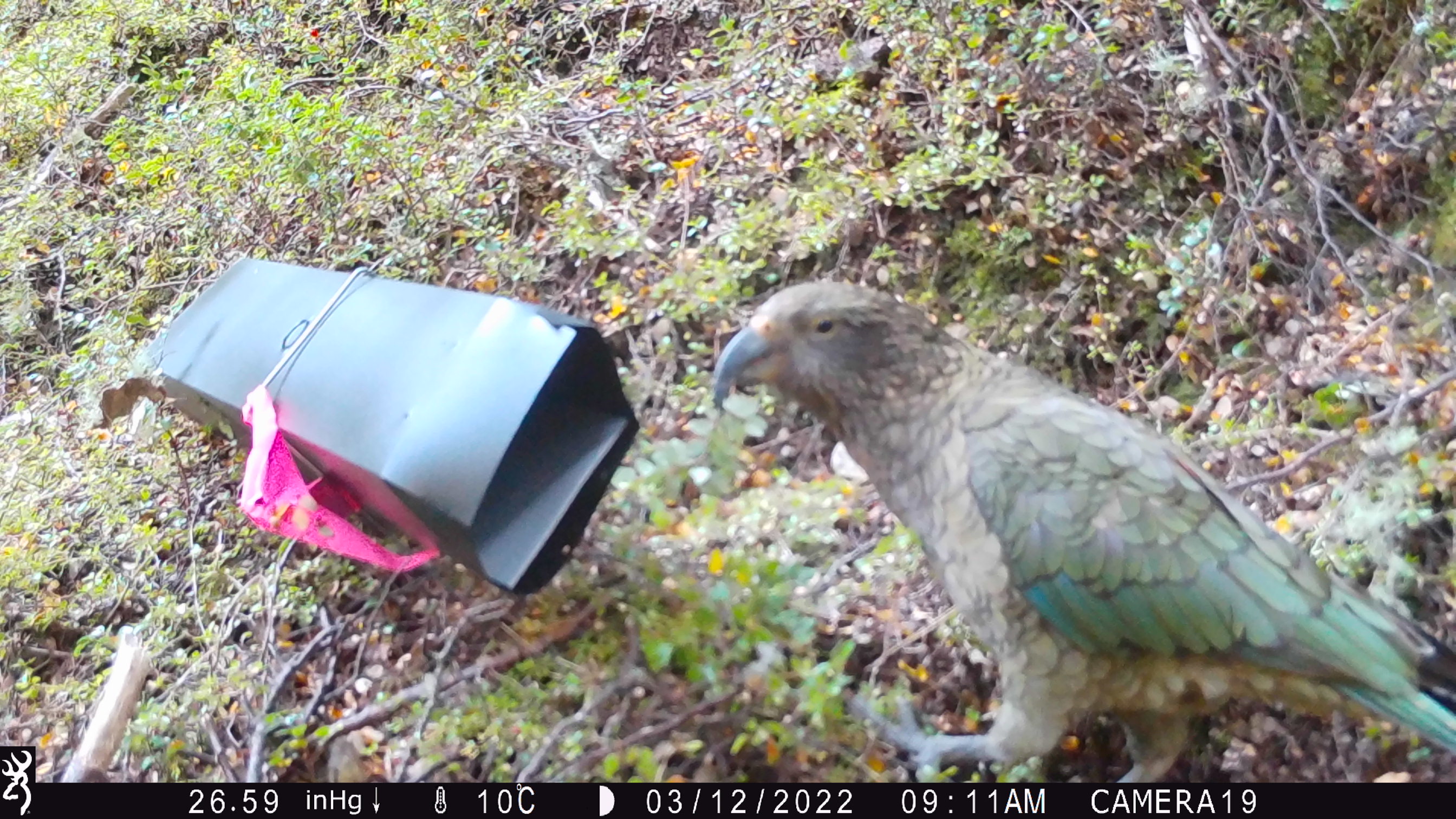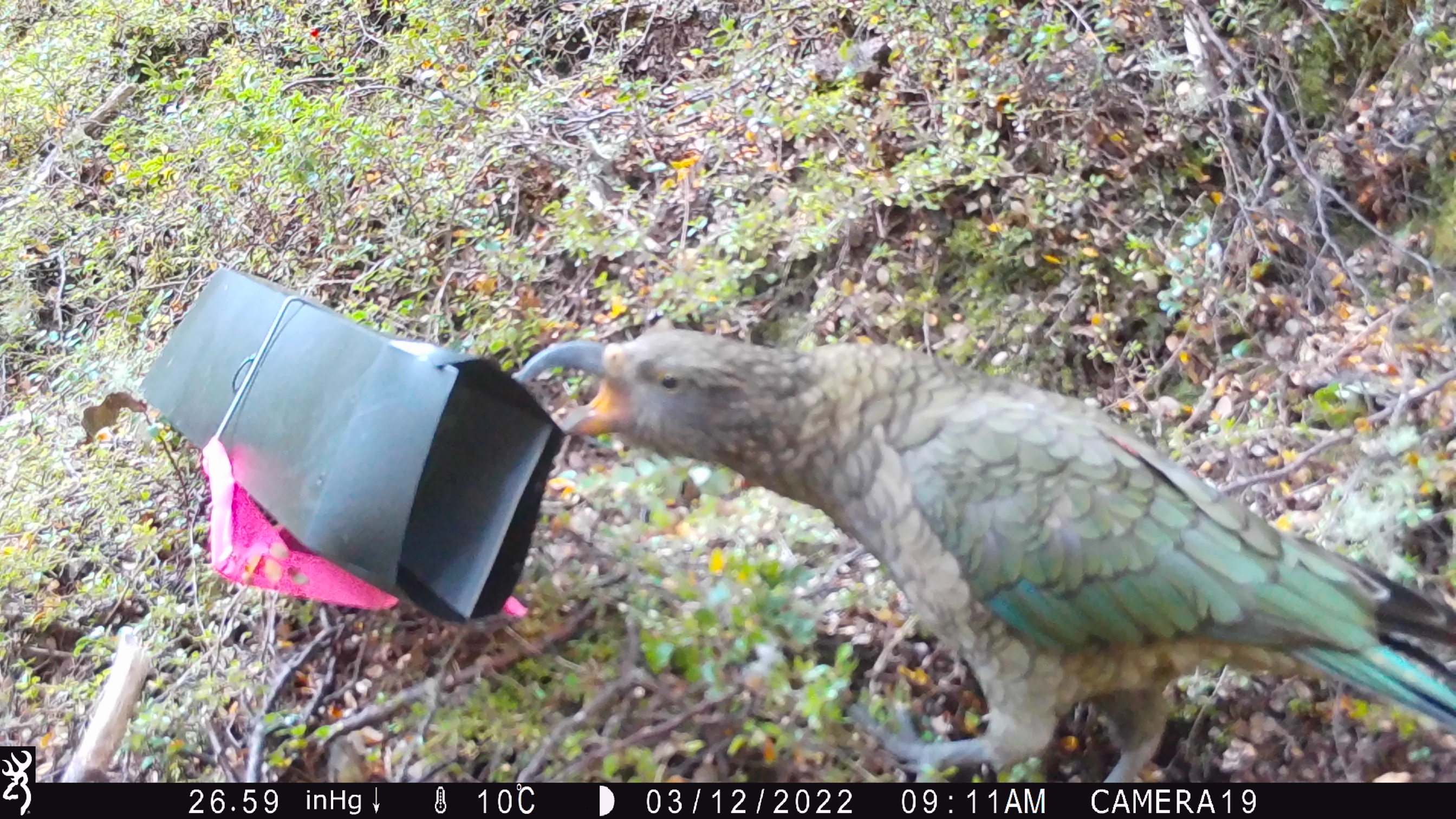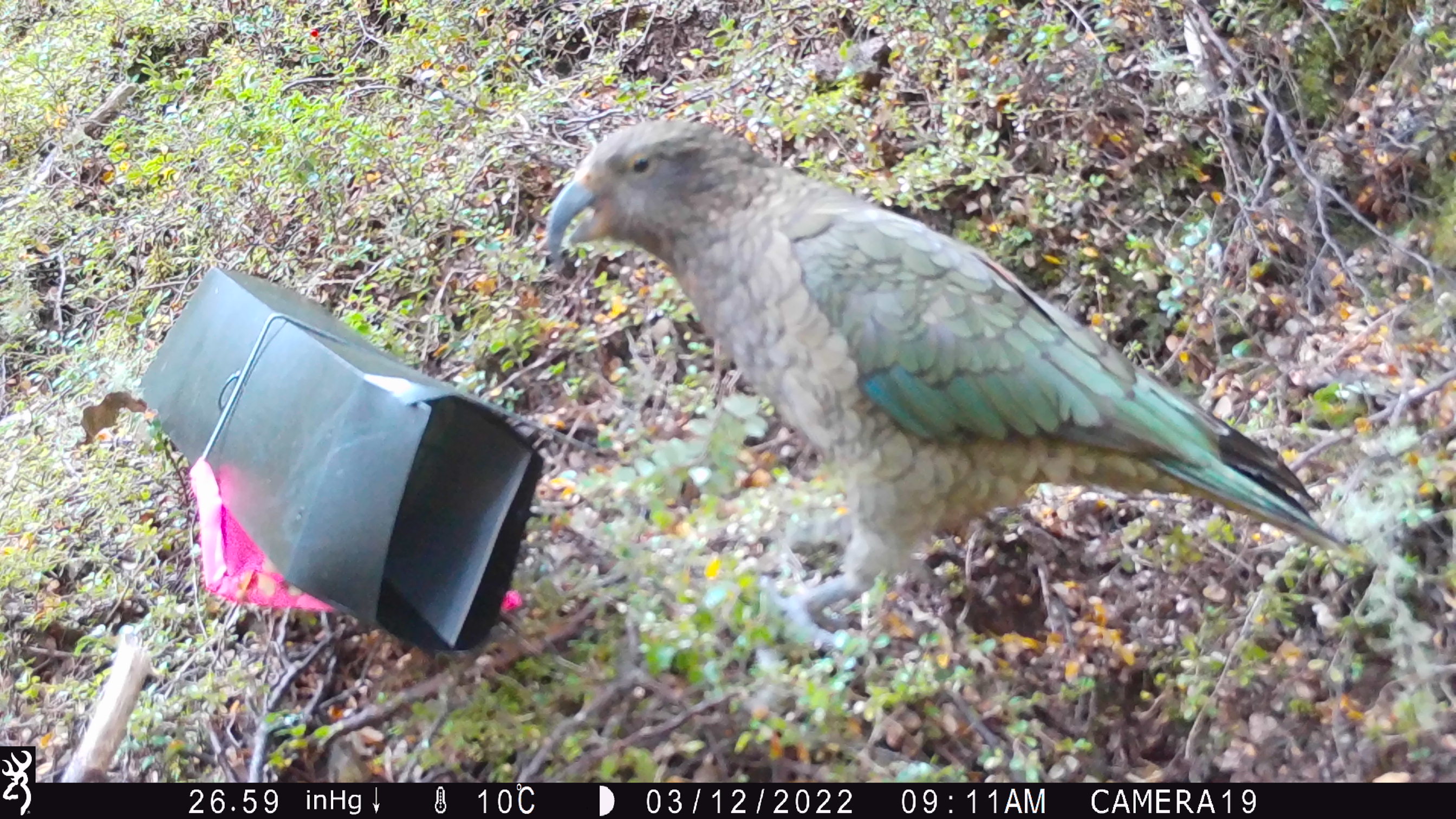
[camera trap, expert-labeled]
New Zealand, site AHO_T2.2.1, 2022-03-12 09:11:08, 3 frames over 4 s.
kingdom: Animalia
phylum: Chordata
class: Aves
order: Psittaciformes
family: Strigopidae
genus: Nestor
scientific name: Nestor notabilis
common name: kea